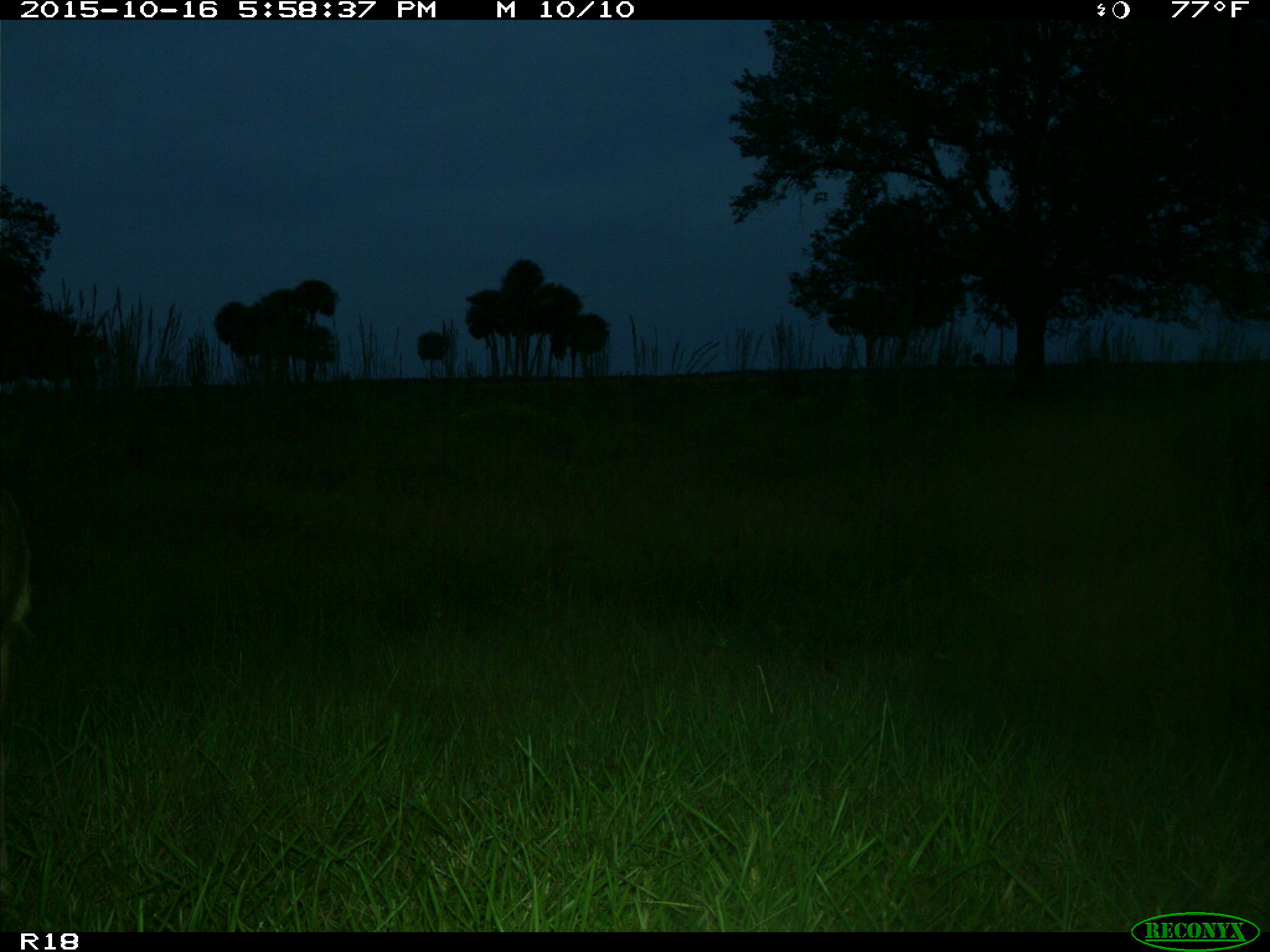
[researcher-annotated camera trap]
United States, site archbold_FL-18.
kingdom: Animalia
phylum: Chordata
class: Mammalia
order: Artiodactyla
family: Cervidae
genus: Odocoileus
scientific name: Odocoileus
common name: deer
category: unidentified deer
Unidentified deer (deer) (Odocoileus).